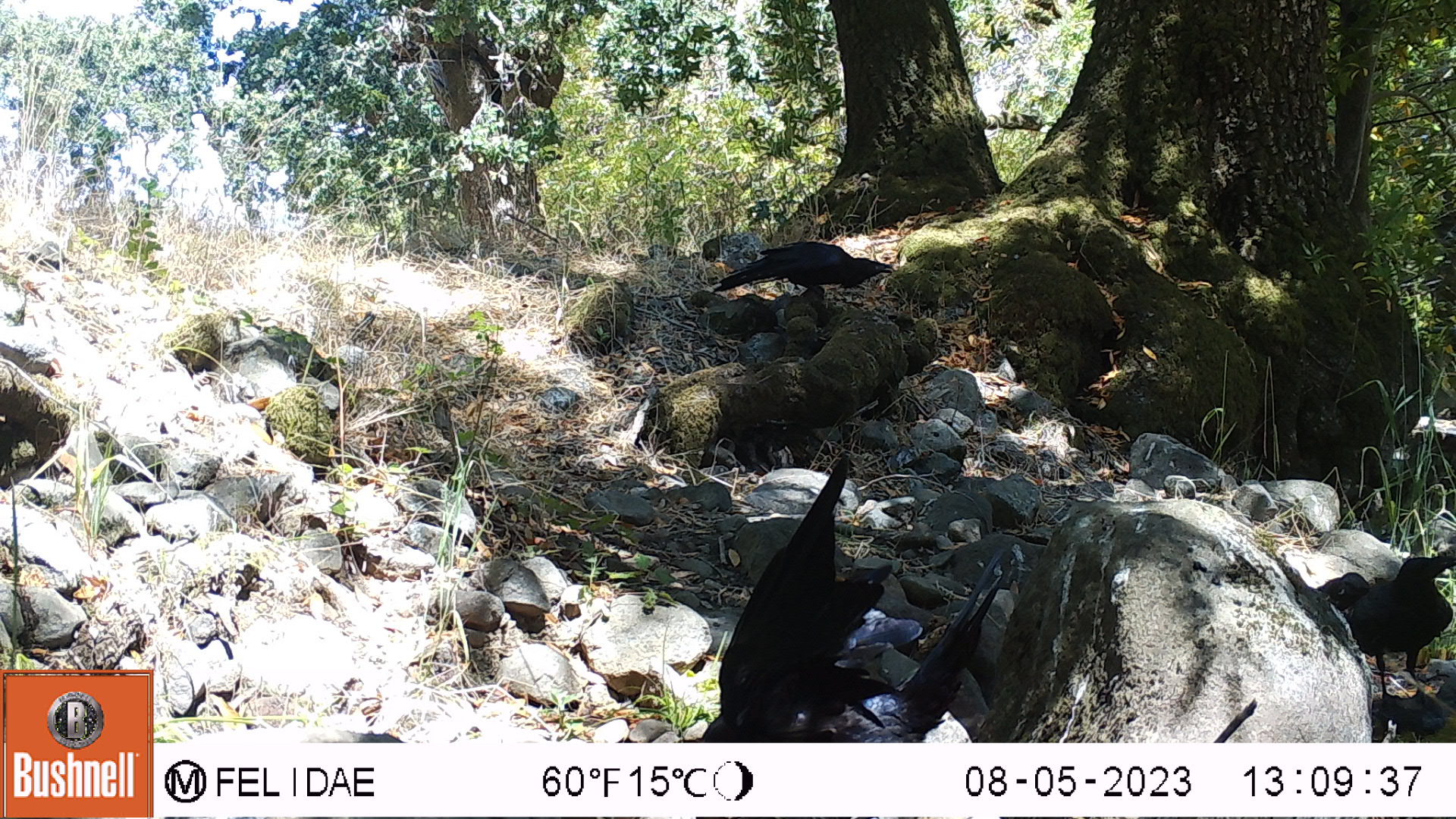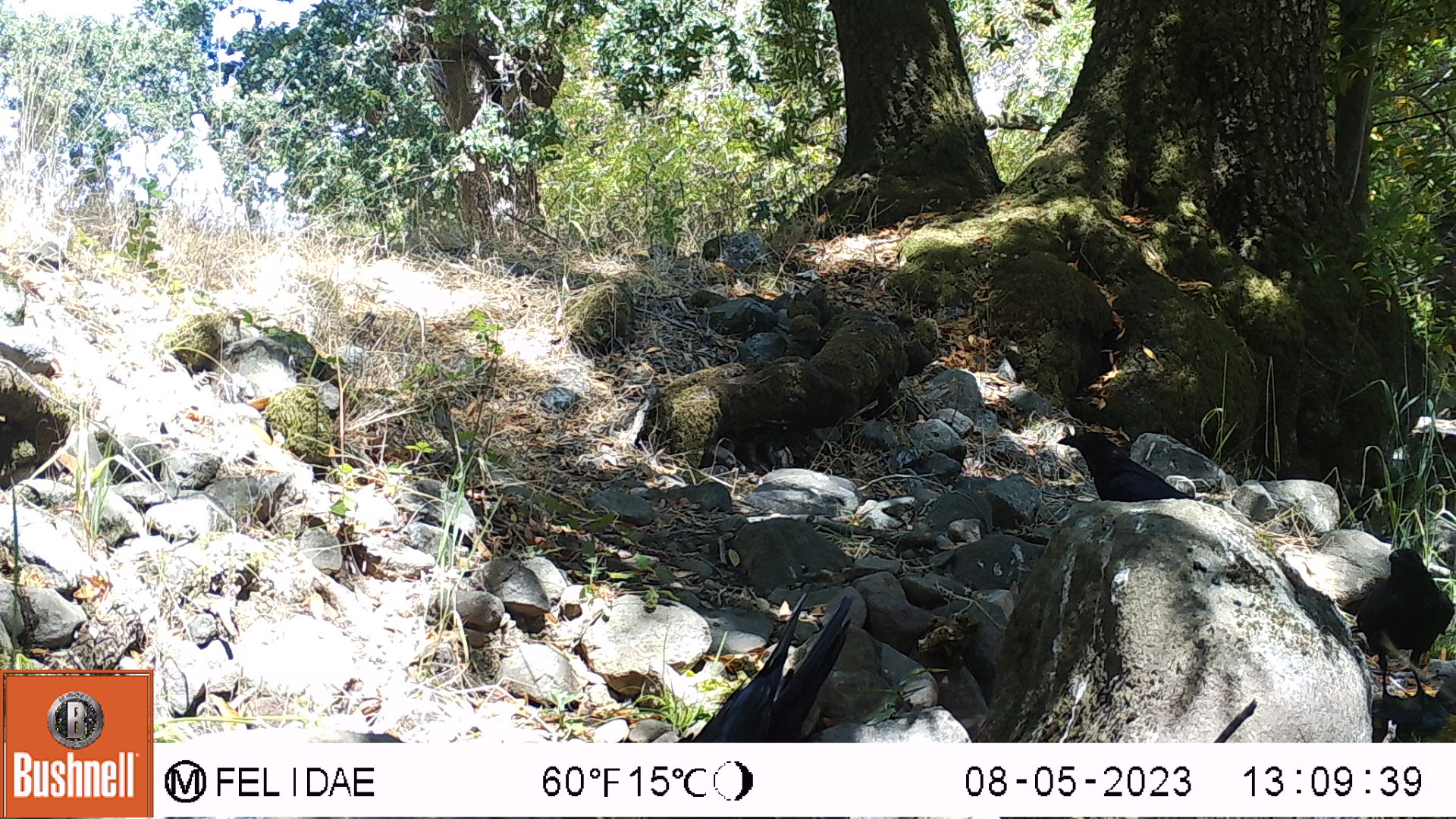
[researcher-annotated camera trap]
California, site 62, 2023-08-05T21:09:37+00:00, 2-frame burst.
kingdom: Animalia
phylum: Chordata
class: Aves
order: Passeriformes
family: Corvidae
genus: Corvus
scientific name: Corvus corax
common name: common raven